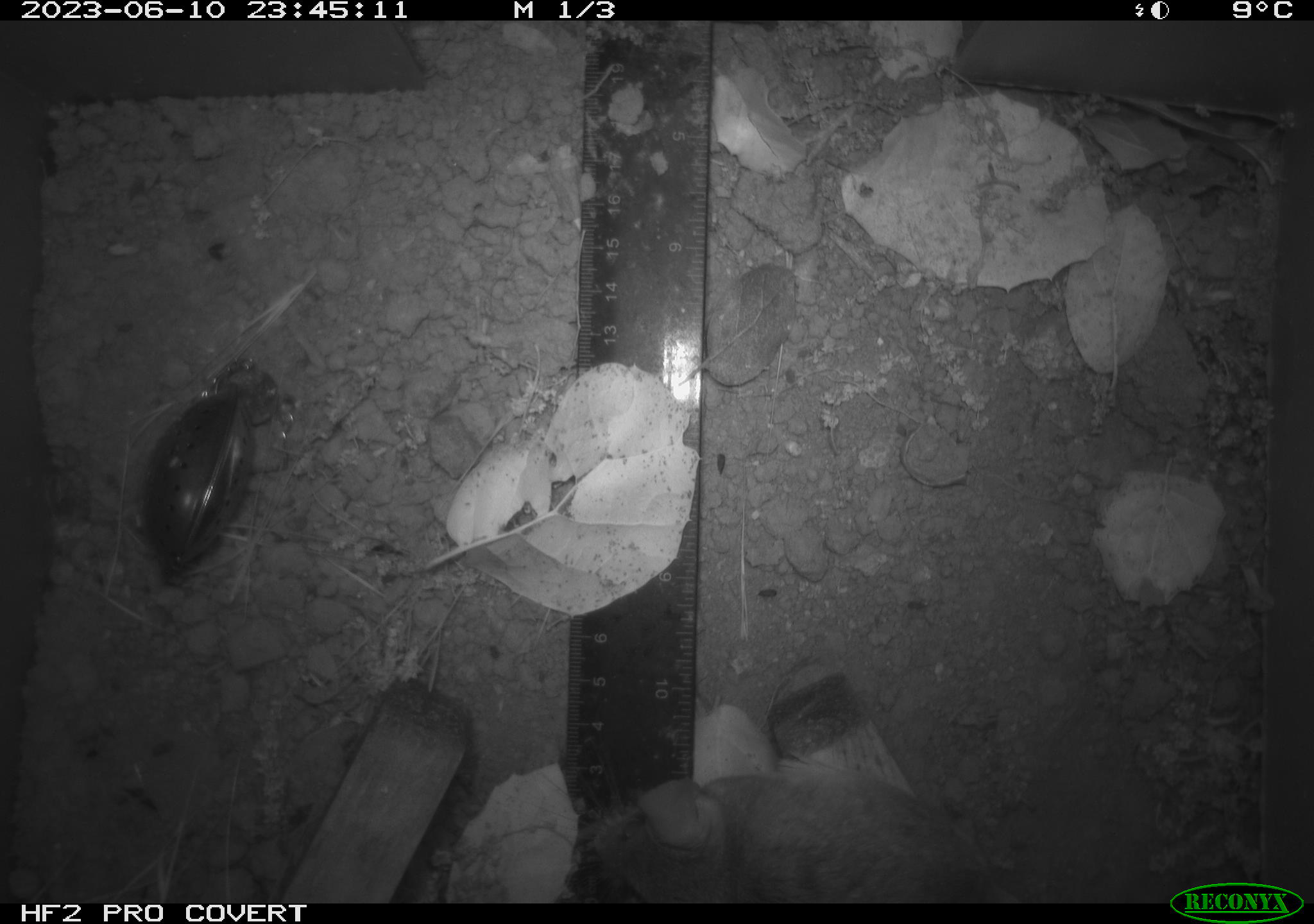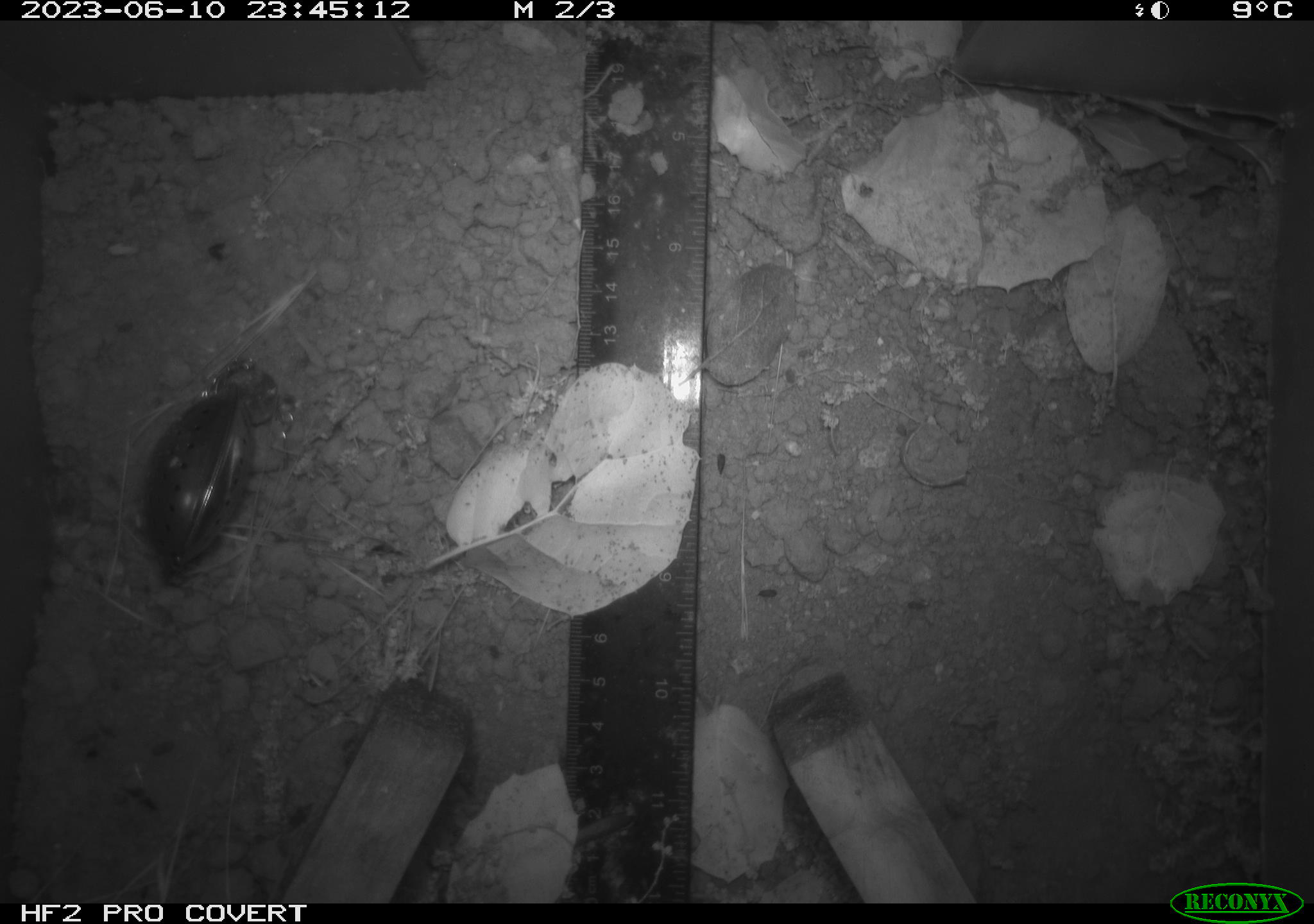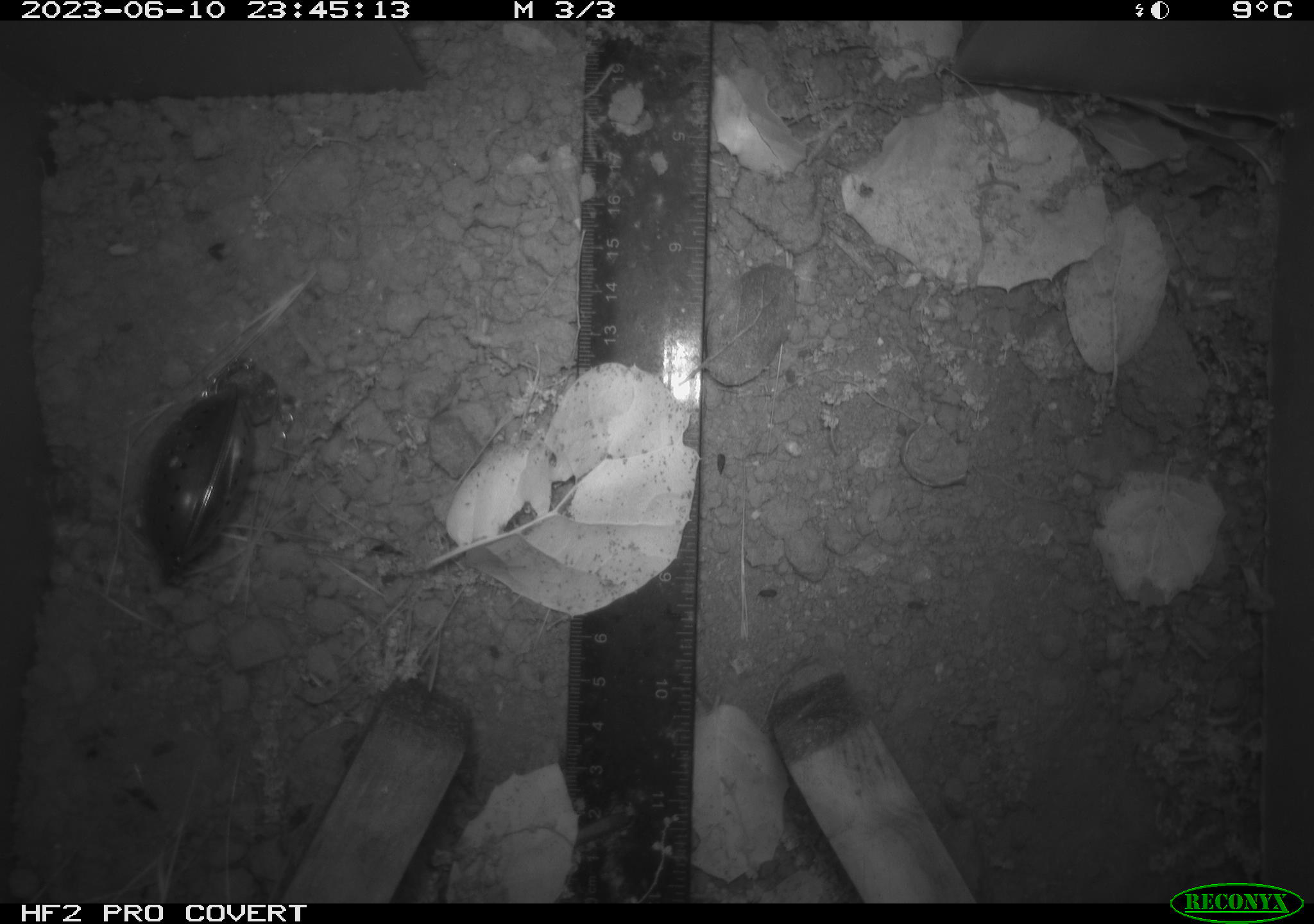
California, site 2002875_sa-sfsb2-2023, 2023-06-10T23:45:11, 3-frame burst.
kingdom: Animalia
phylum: Chordata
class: Mammalia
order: Rodentia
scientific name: Rodentia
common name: mouse species